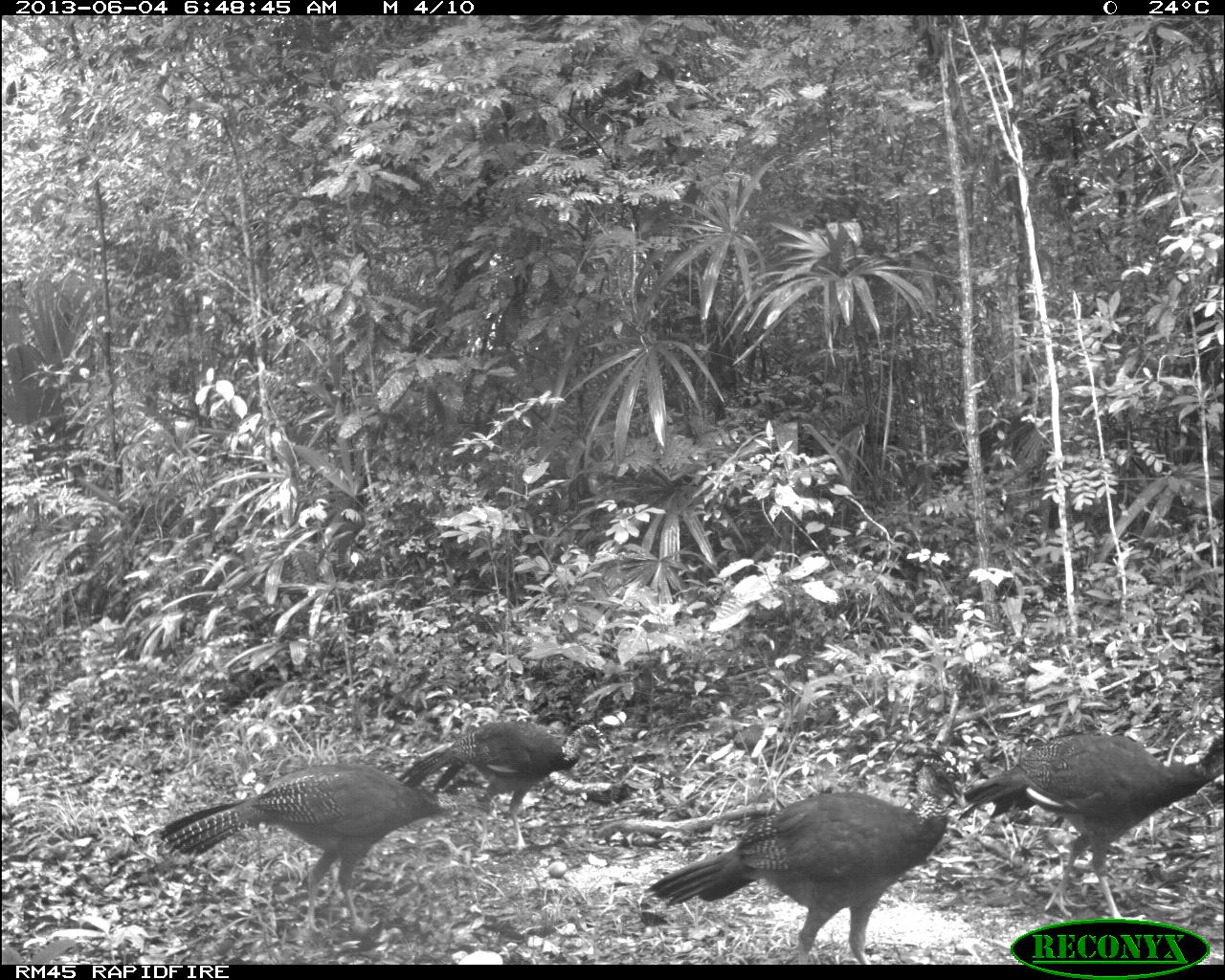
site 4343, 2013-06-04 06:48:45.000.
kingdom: Animalia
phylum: Chordata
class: Aves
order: Galliformes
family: Cracidae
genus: Crax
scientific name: Crax rubra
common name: great curassow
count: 4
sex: female